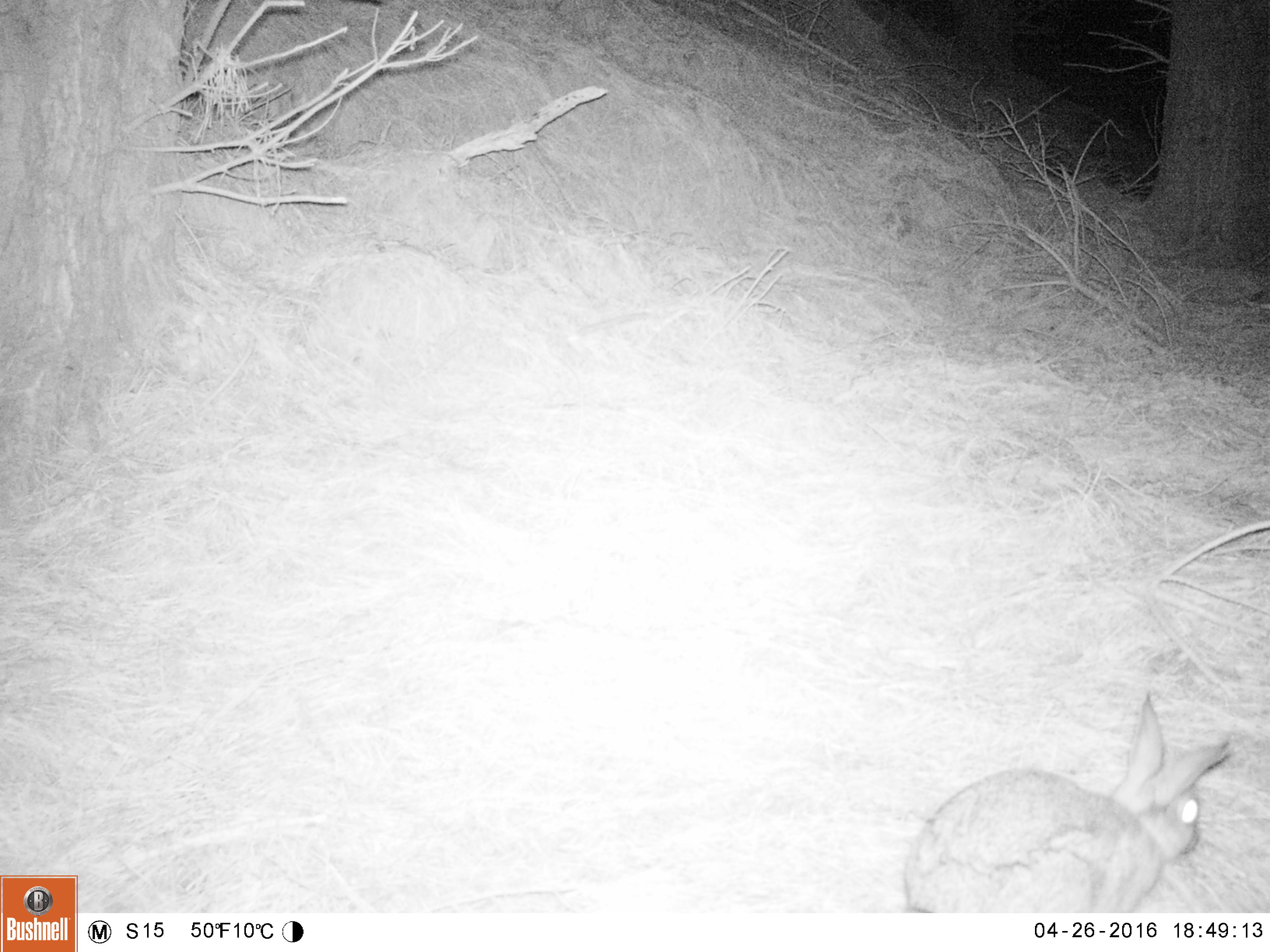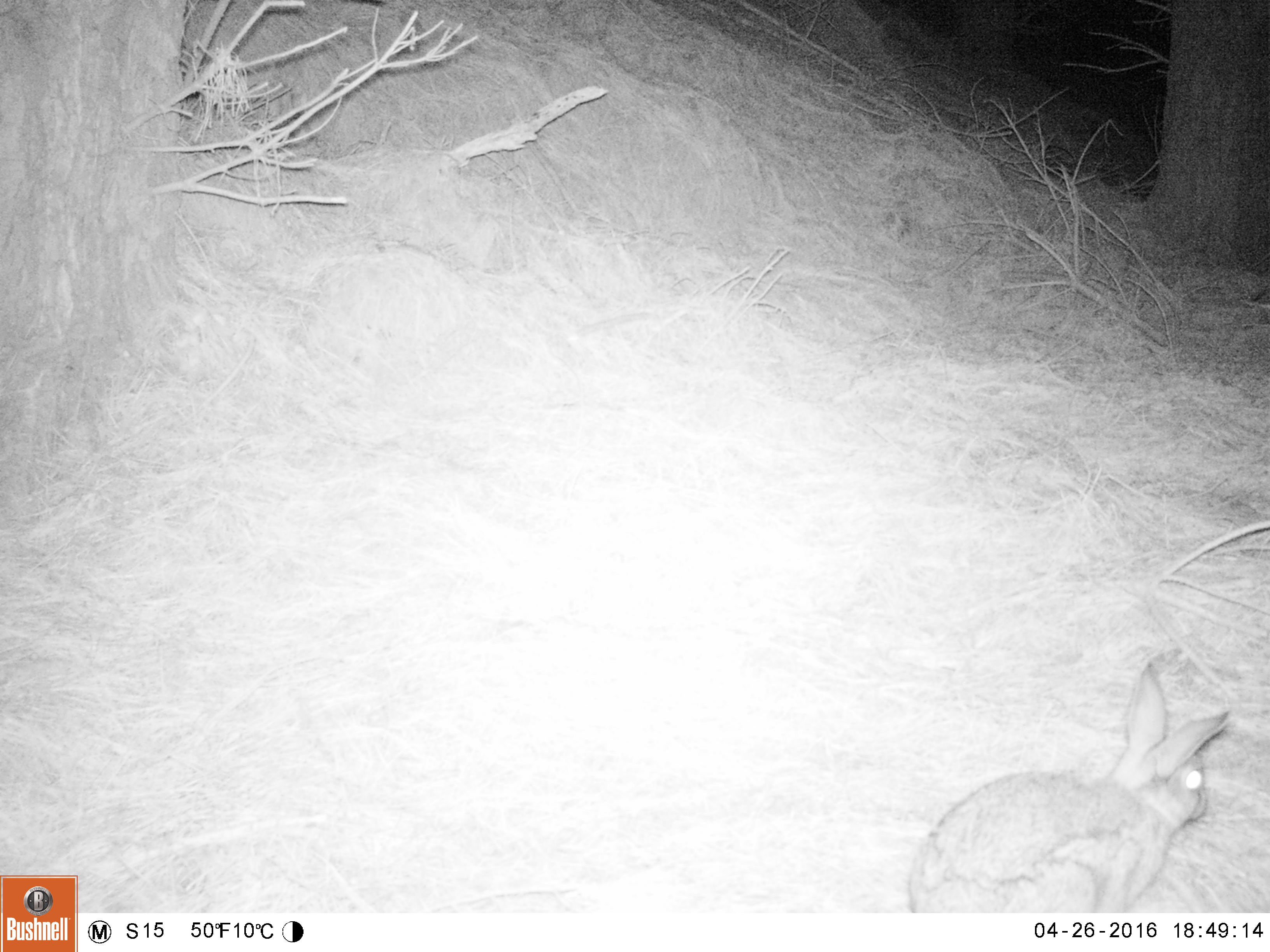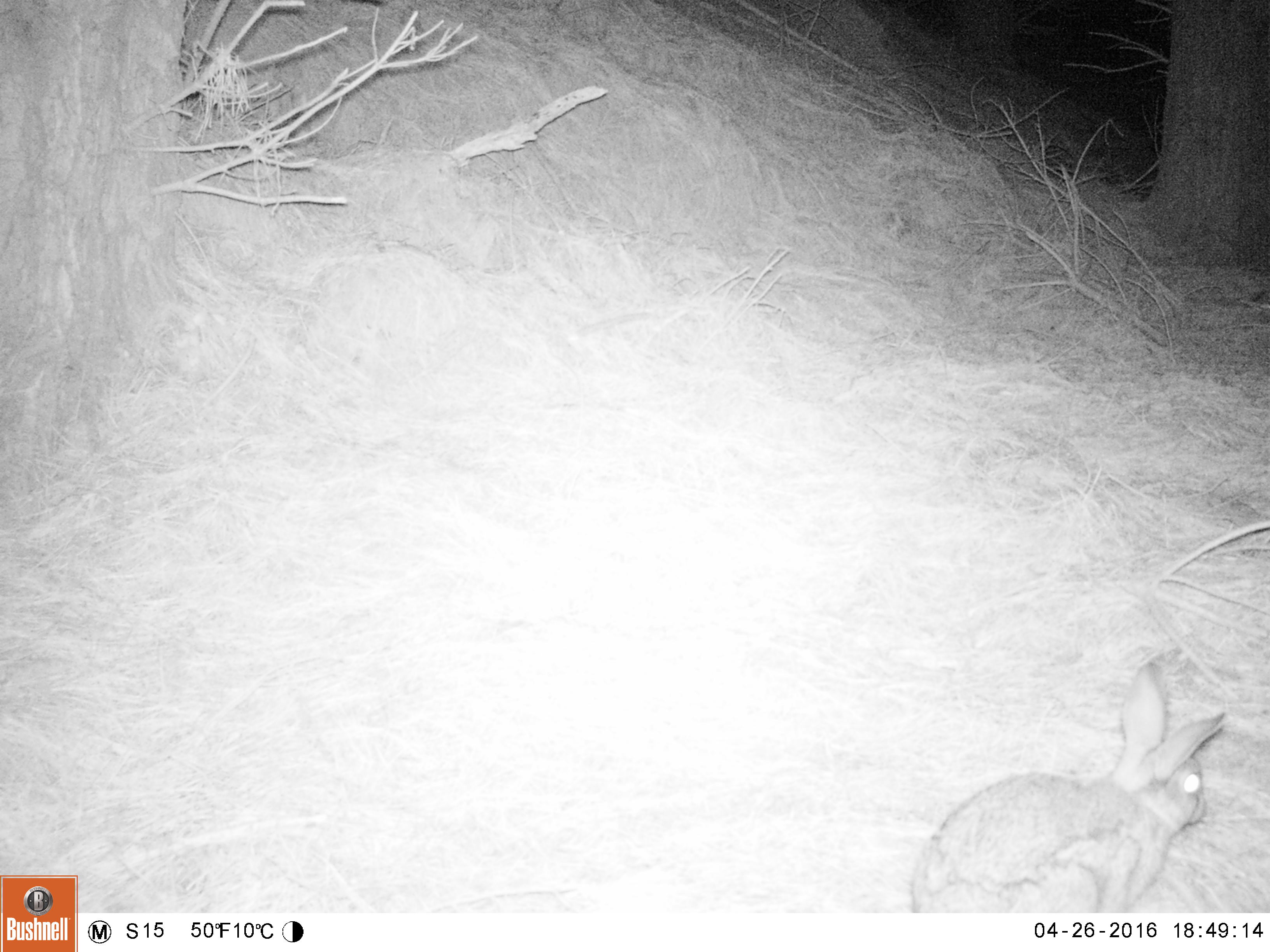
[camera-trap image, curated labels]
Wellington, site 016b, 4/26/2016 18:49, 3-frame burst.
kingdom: Animalia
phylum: Chordata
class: Mammalia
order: Lagomorpha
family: Leporidae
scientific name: Leporidae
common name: rabbit